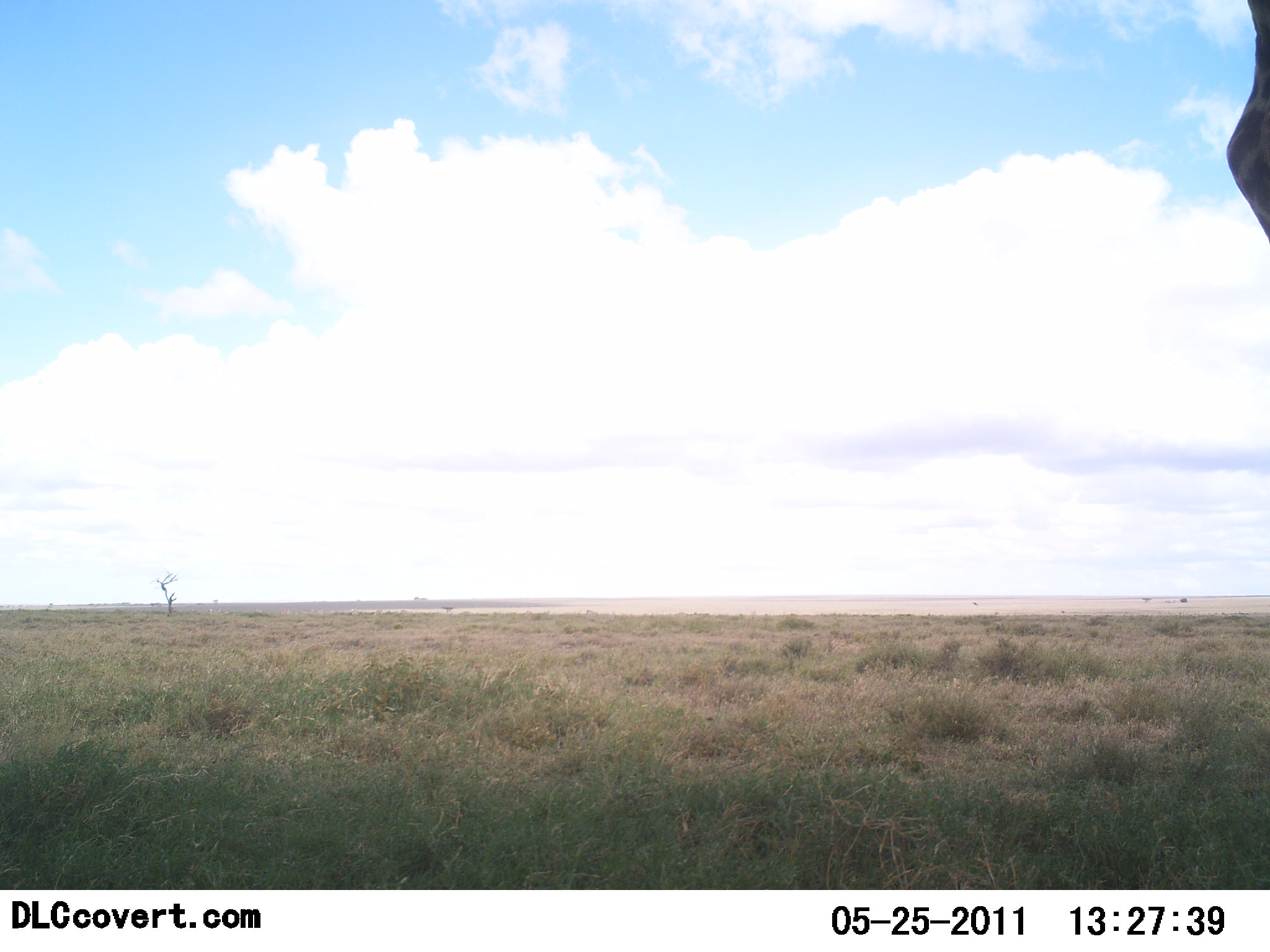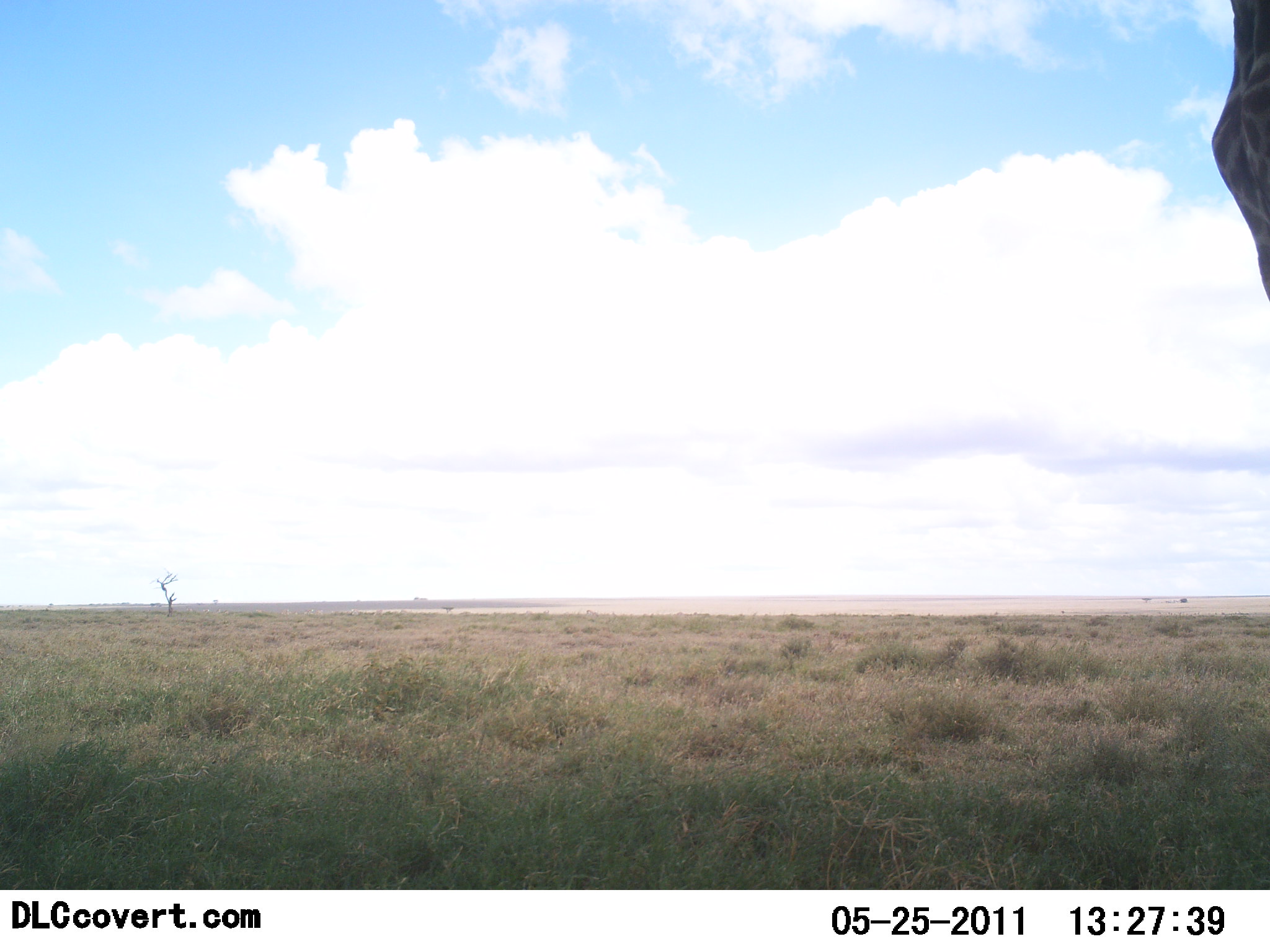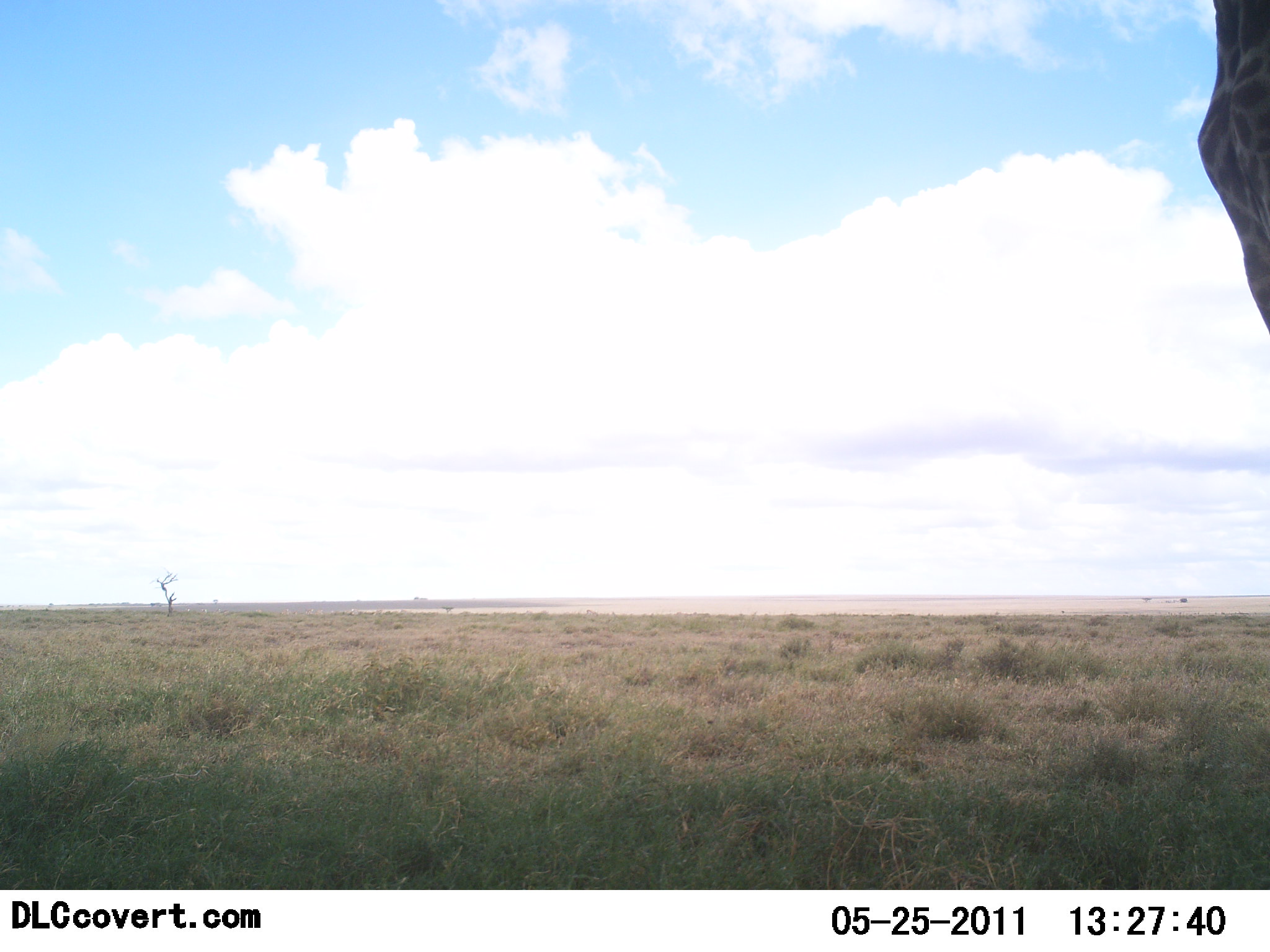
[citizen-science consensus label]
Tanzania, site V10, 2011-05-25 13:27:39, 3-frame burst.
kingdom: Animalia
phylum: Chordata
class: Mammalia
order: Artiodactyla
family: Giraffidae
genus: Giraffa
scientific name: Giraffa camelopardalis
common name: giraffe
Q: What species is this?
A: Giraffe (Giraffa camelopardalis).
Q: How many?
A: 1.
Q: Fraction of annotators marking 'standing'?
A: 100%.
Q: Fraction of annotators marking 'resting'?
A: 0%.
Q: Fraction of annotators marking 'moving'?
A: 9%.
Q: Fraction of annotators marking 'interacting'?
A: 0%.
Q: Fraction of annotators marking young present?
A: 0%.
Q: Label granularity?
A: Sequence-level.